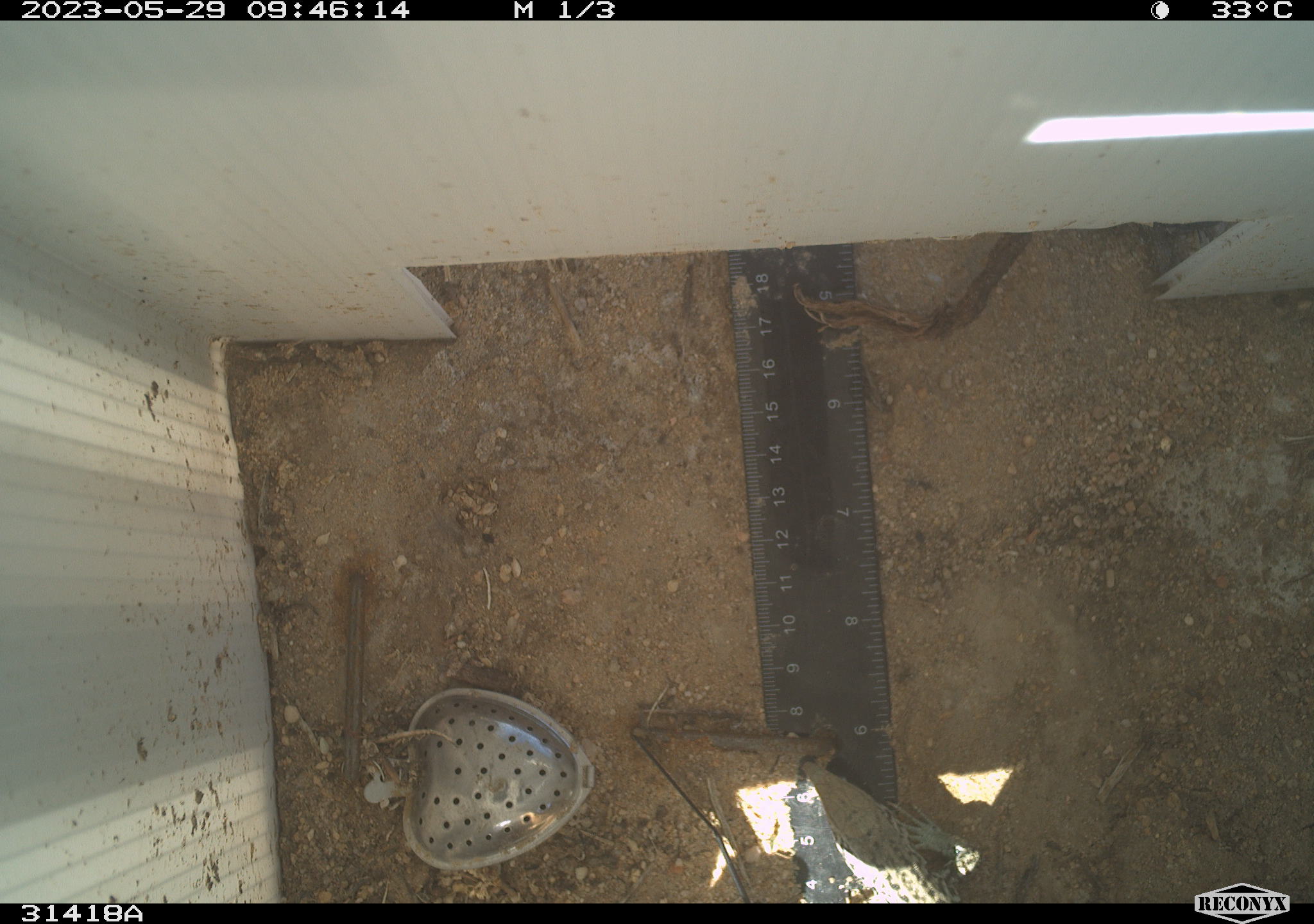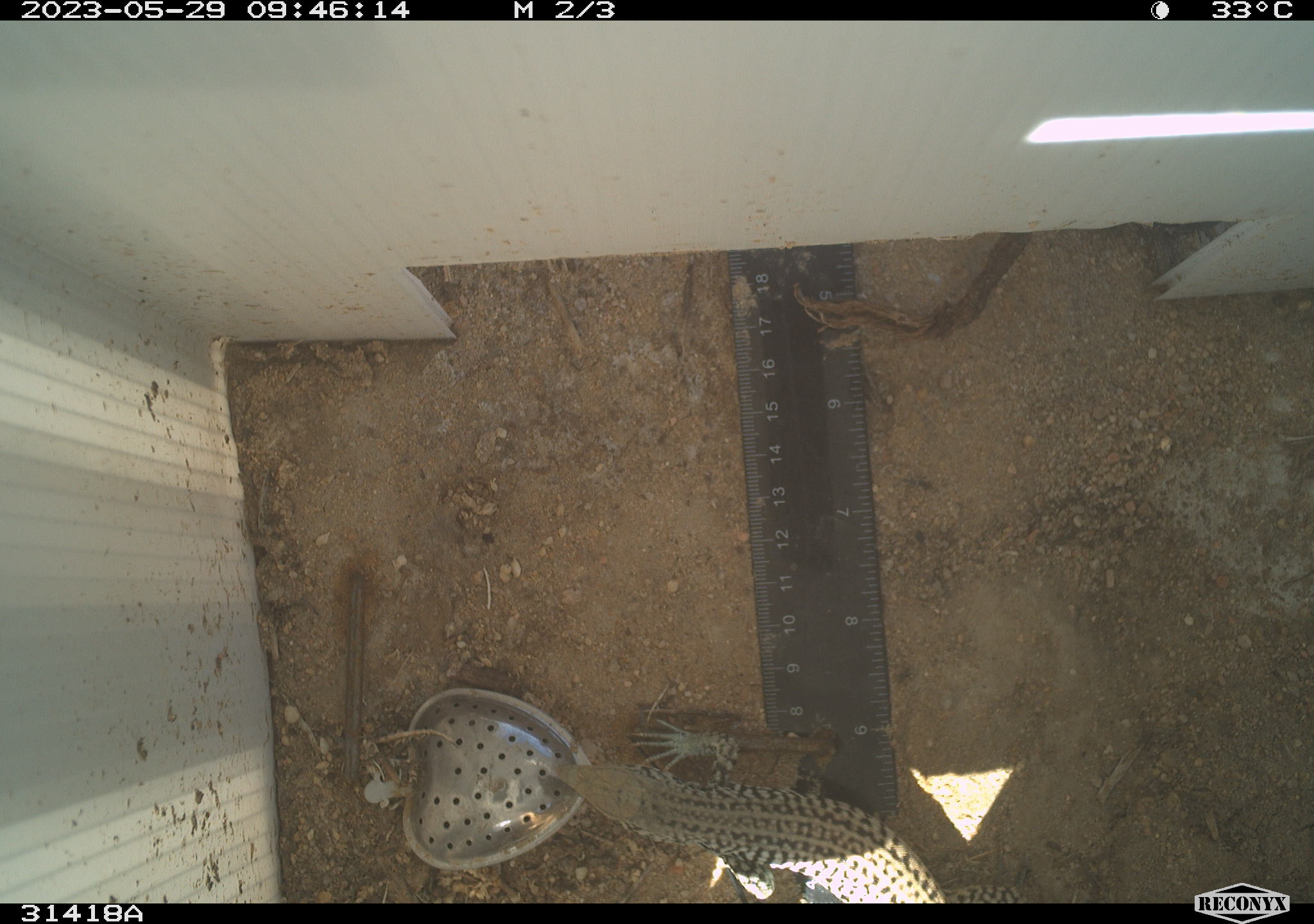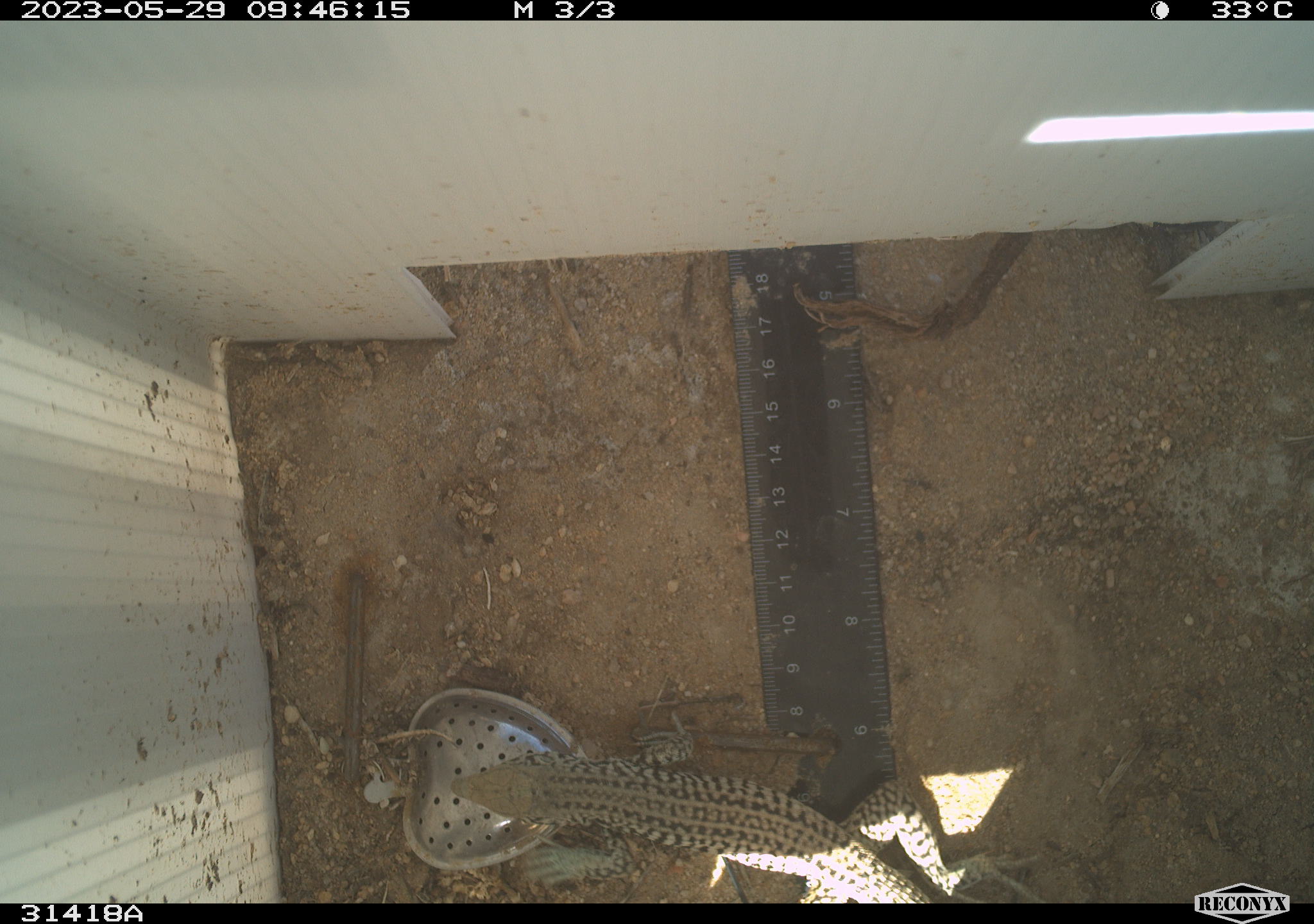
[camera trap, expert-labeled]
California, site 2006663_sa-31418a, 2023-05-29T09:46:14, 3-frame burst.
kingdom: Animalia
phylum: Chordata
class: Reptilia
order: Squamata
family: Teiidae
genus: Aspidoscelis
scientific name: Aspidoscelis tigris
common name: western whiptail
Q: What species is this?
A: Western whiptail (Aspidoscelis tigris).